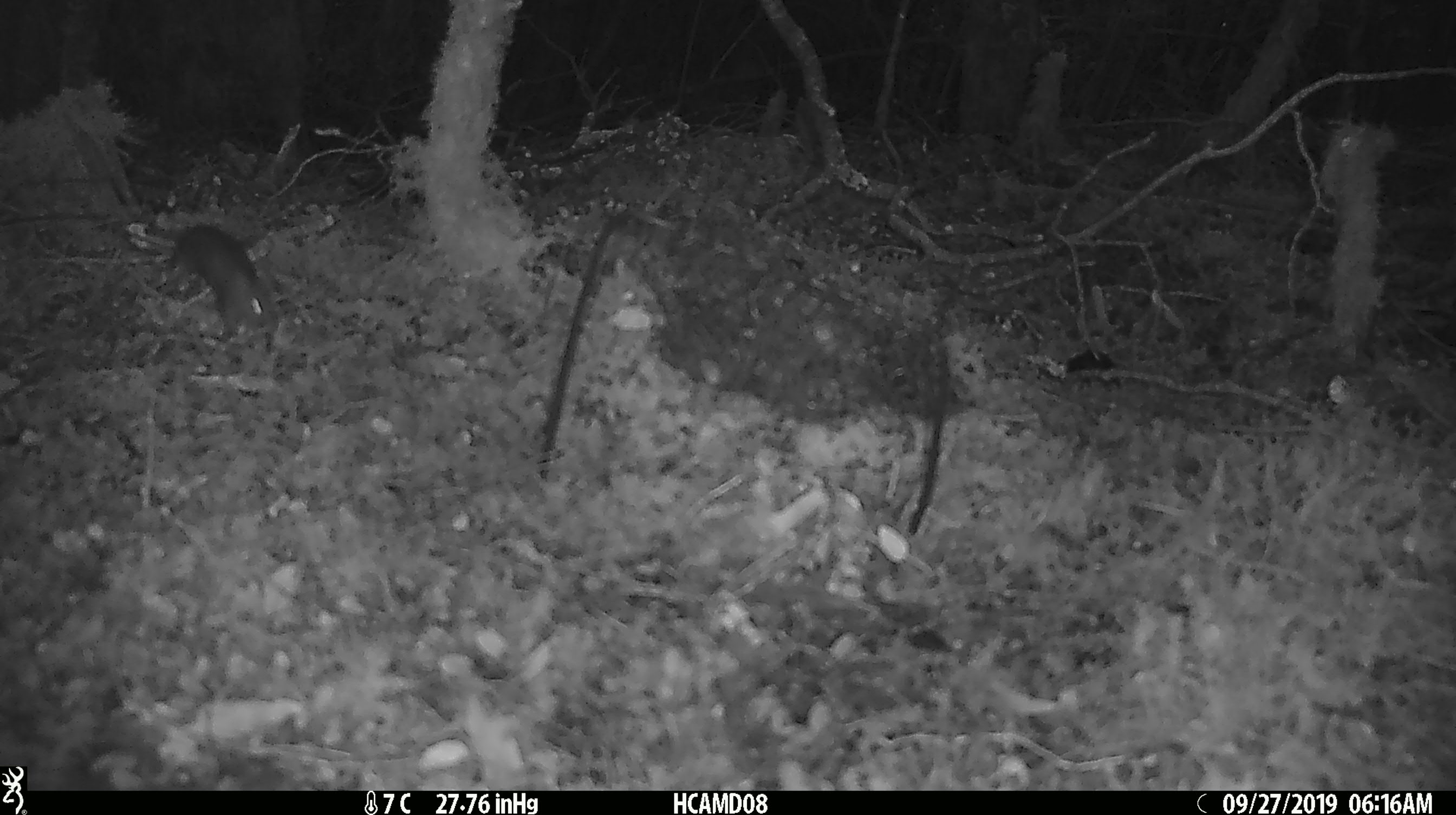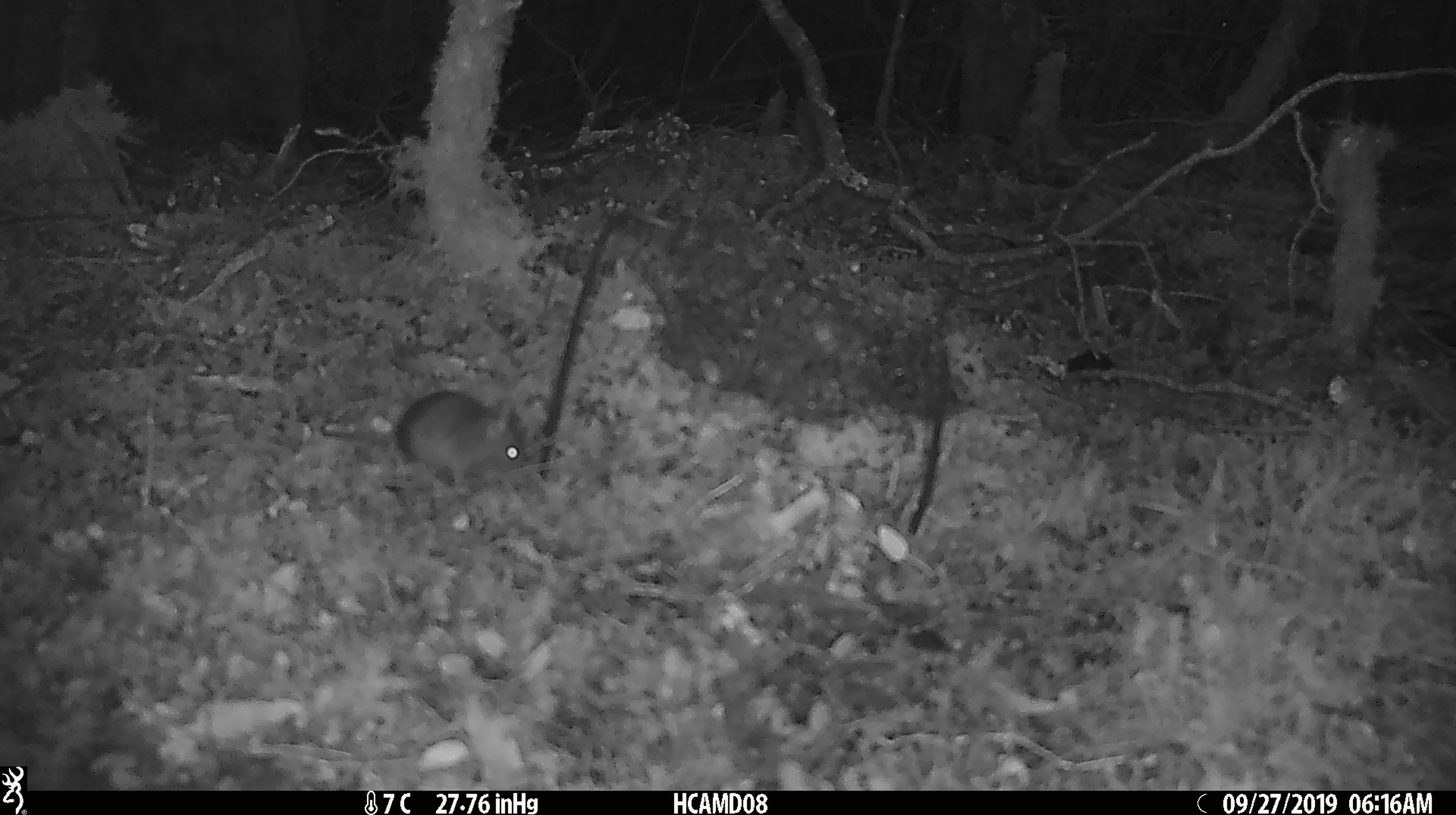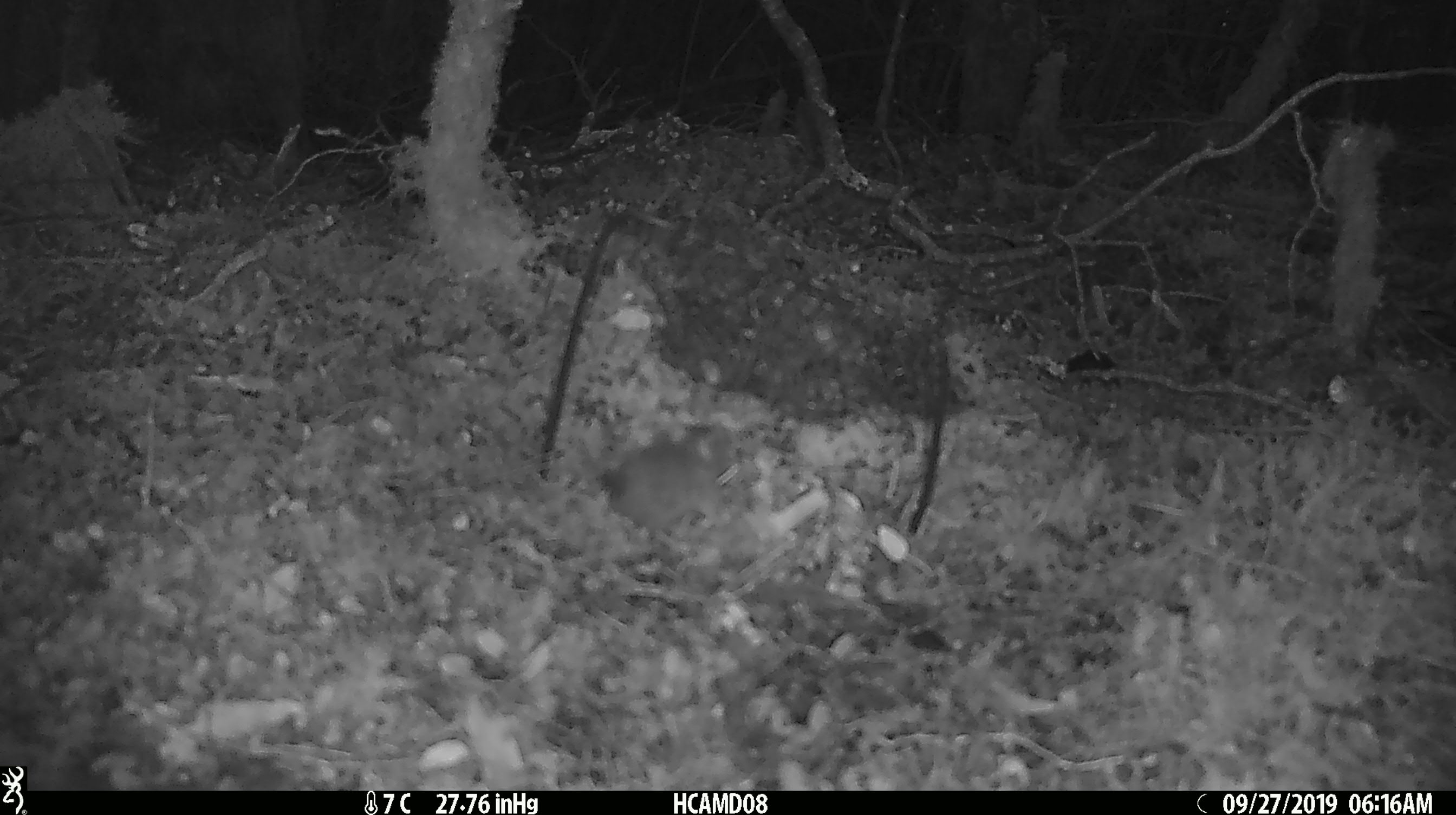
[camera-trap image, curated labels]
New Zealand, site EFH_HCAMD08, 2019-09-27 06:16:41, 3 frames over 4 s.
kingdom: Animalia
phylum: Chordata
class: Mammalia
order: Rodentia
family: Muridae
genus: Mus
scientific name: Mus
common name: mouse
Mouse (Mus).